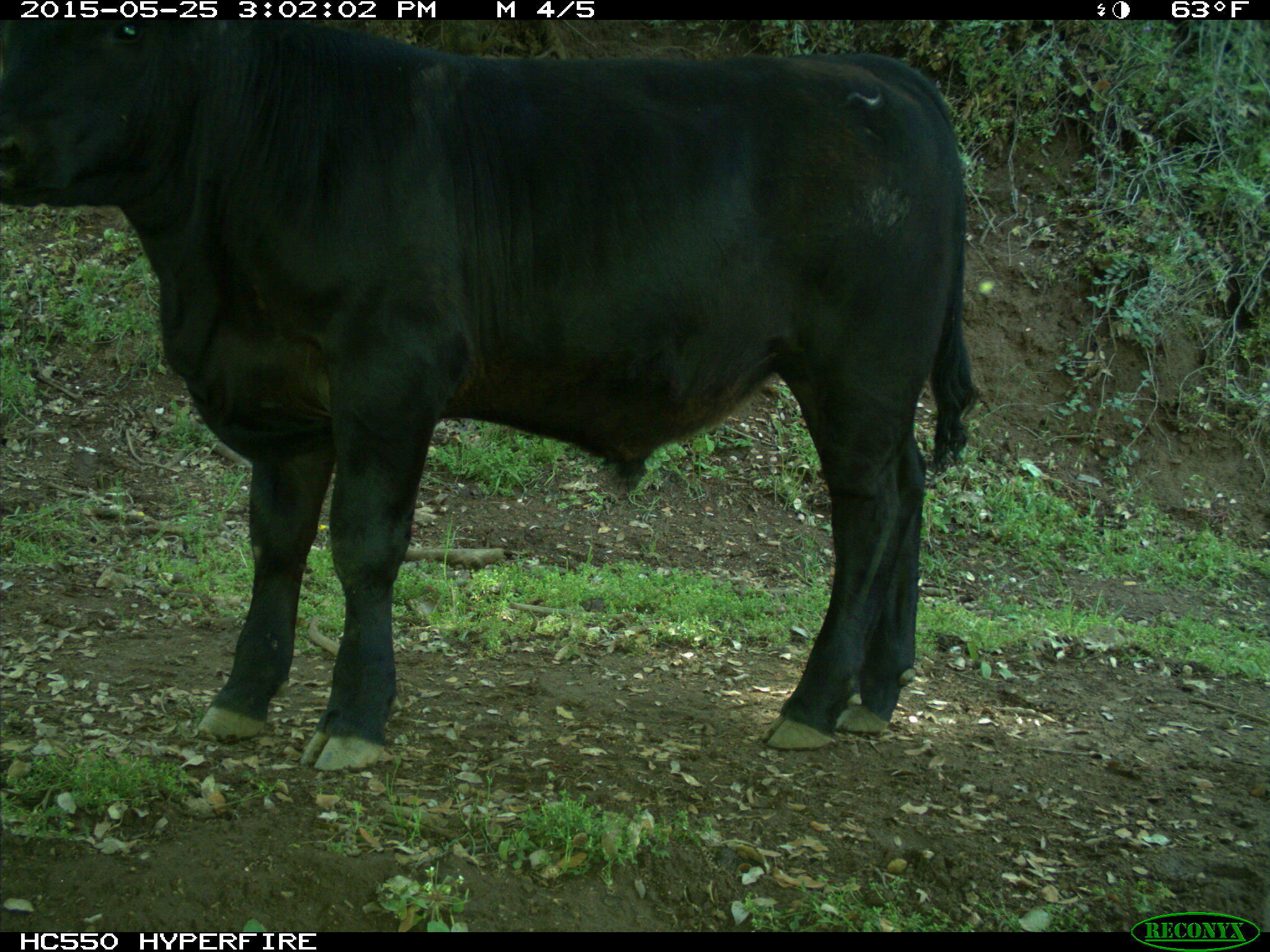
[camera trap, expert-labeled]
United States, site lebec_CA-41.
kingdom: Animalia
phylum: Chordata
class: Mammalia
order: Artiodactyla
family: Bovidae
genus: Bos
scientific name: Bos taurus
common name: domestic cow